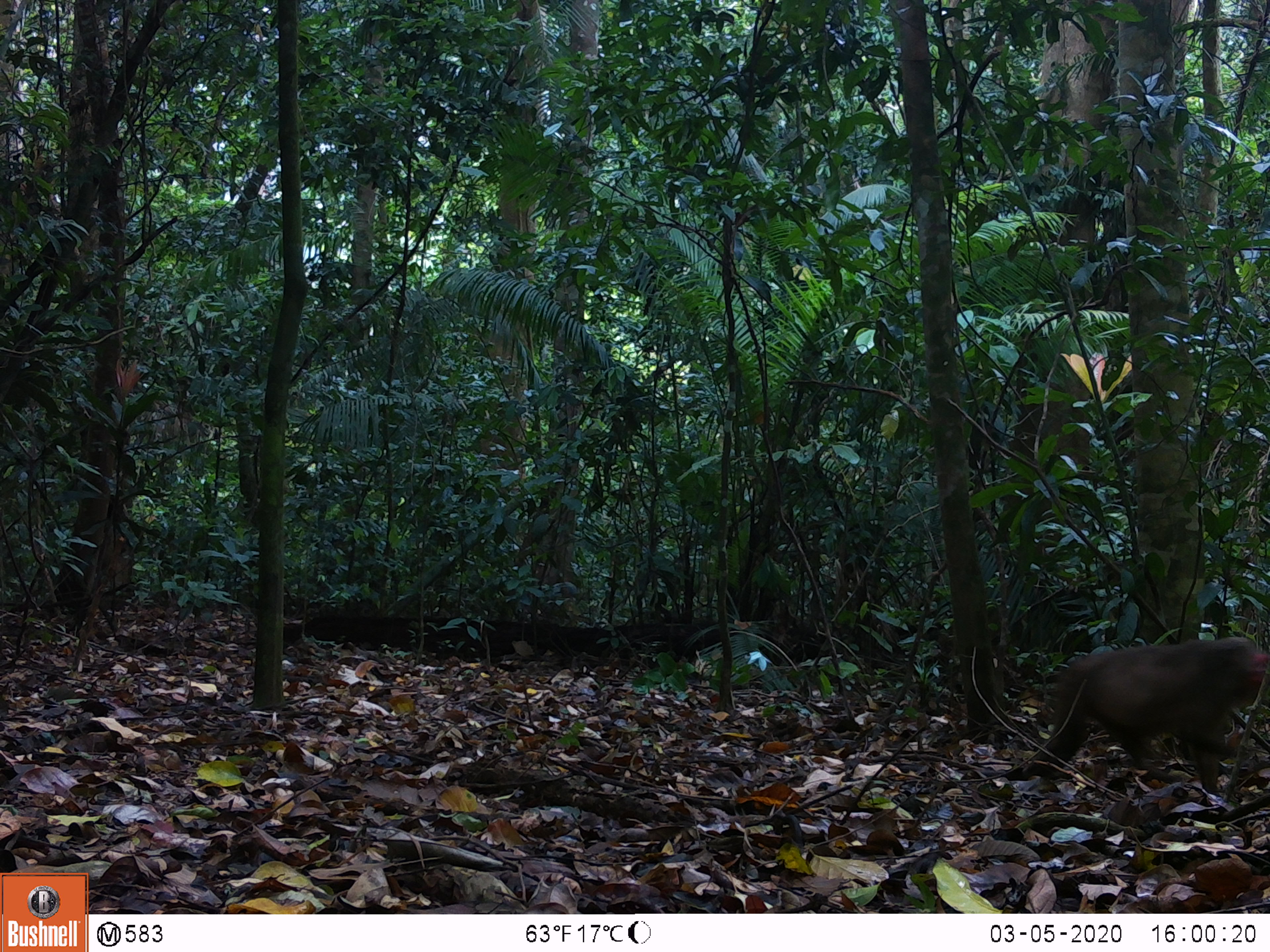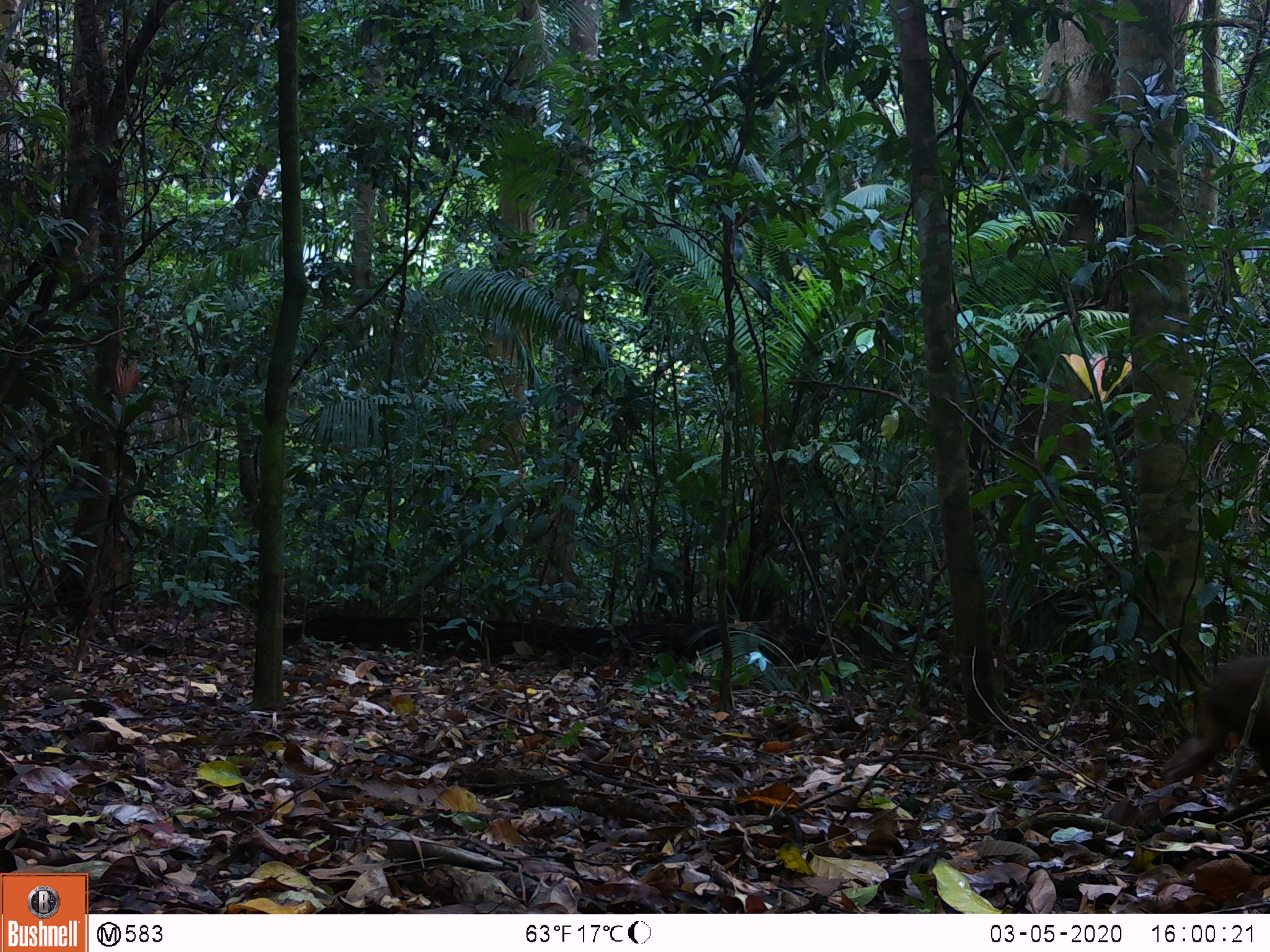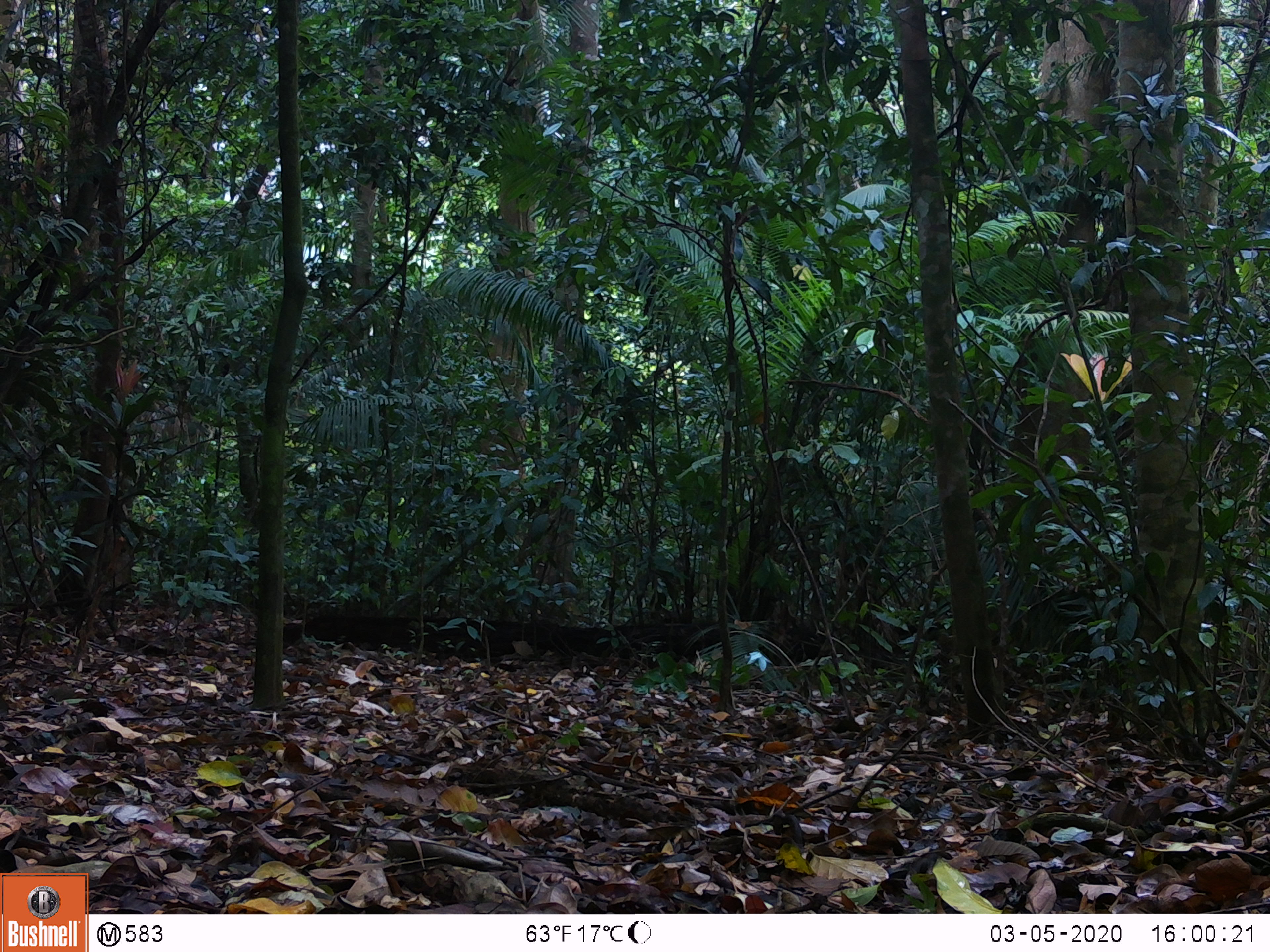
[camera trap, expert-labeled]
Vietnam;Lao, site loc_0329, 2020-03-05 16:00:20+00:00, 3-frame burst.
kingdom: Animalia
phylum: Chordata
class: Mammalia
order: Primates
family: Cercopithecidae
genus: Macaca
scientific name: Macaca arctoides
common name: stump-tailed macaque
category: stump tailed macaque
Stump tailed macaque (stump-tailed macaque) (Macaca arctoides). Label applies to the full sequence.